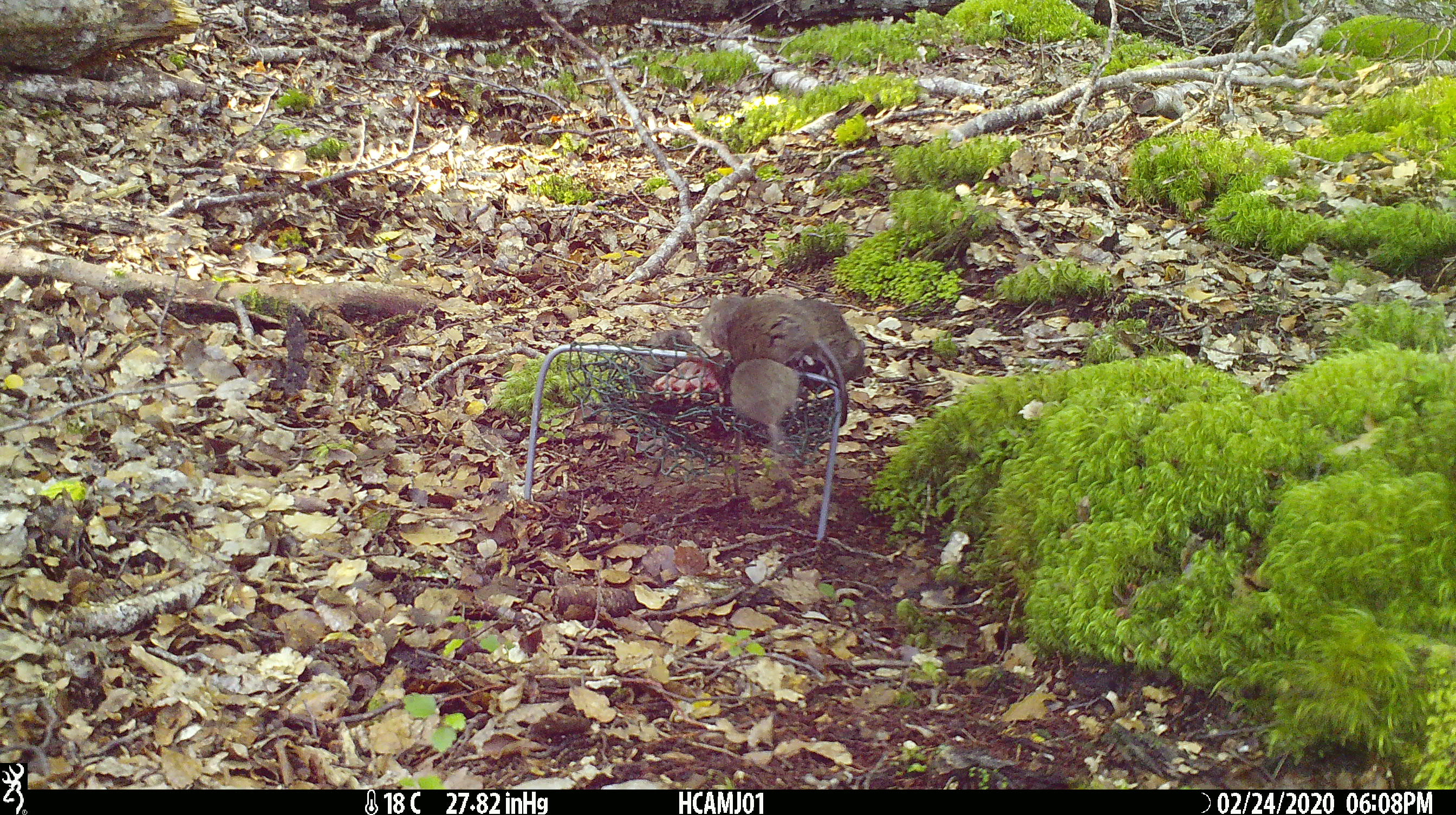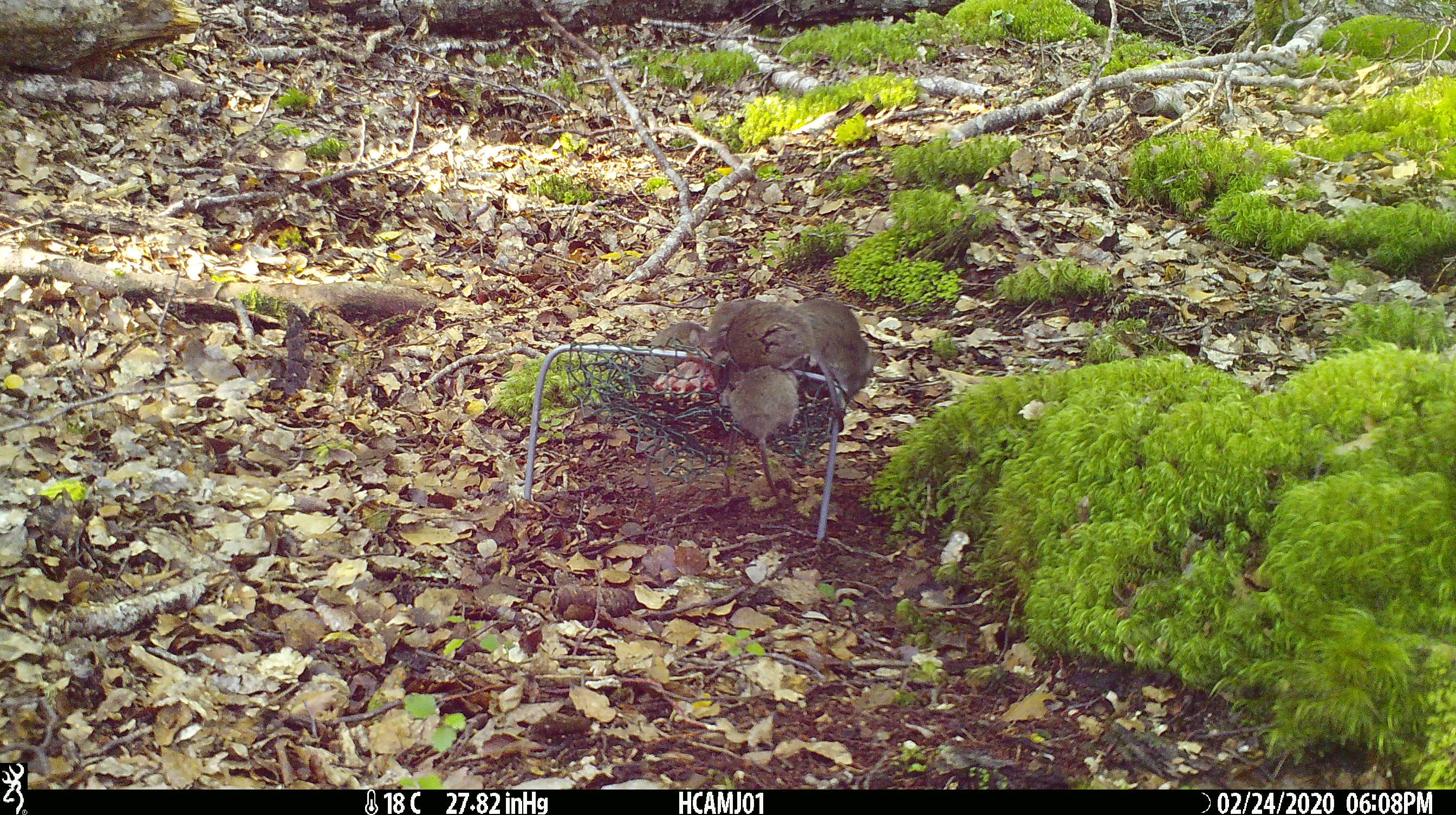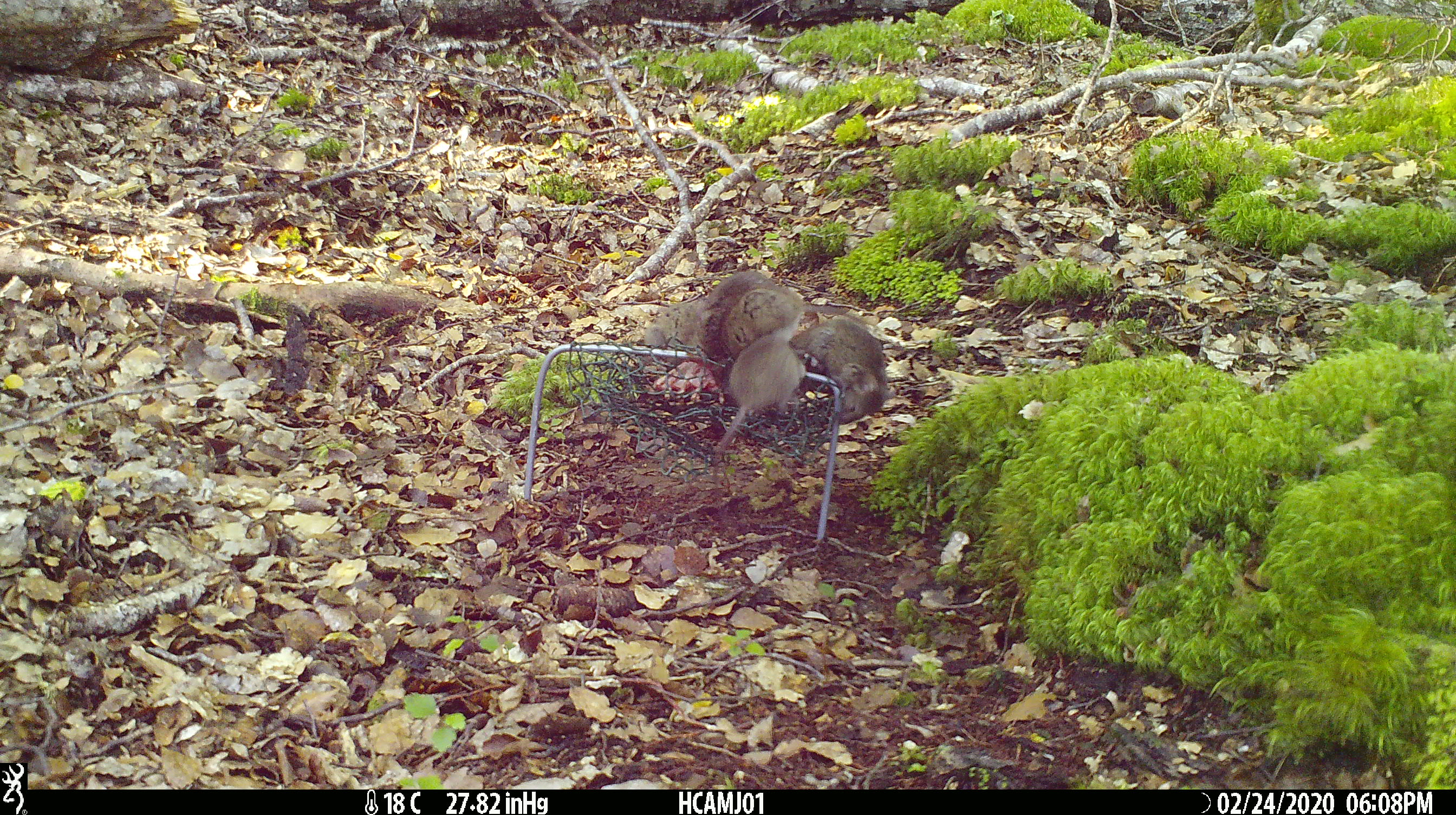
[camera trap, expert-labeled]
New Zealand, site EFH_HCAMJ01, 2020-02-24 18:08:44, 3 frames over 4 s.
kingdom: Animalia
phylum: Chordata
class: Mammalia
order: Rodentia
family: Muridae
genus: Mus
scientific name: Mus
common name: mouse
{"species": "mouse (Mus)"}